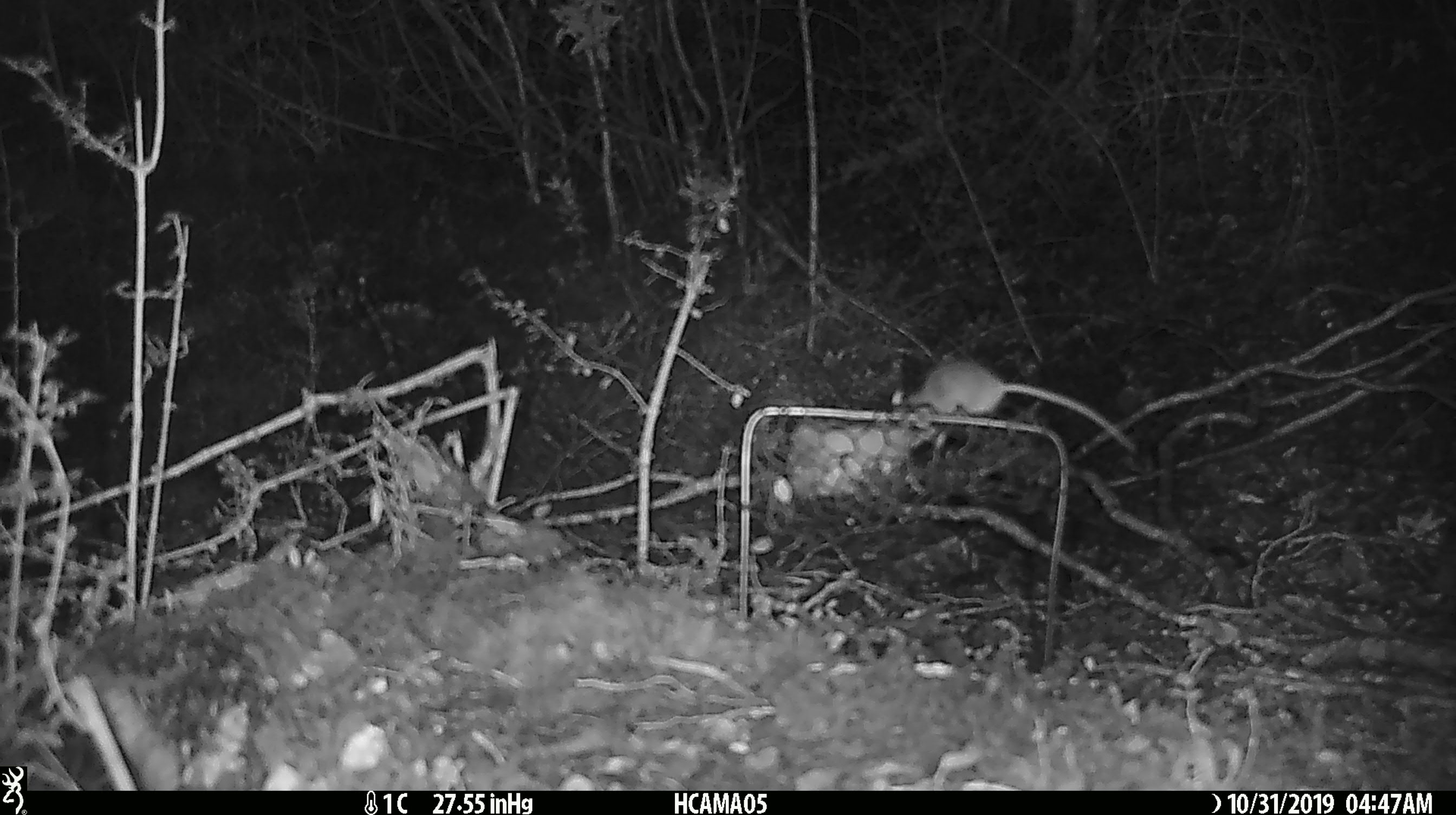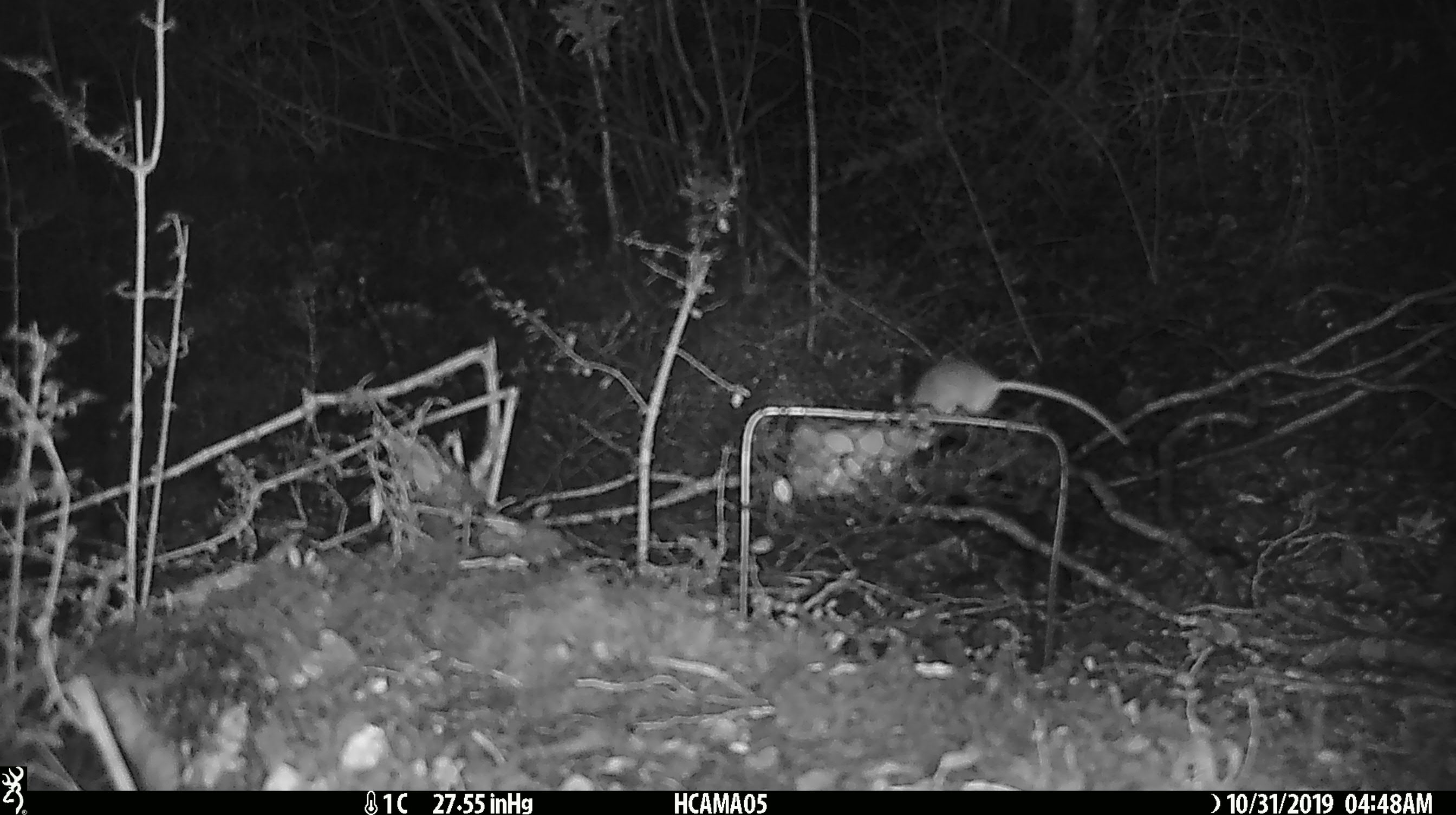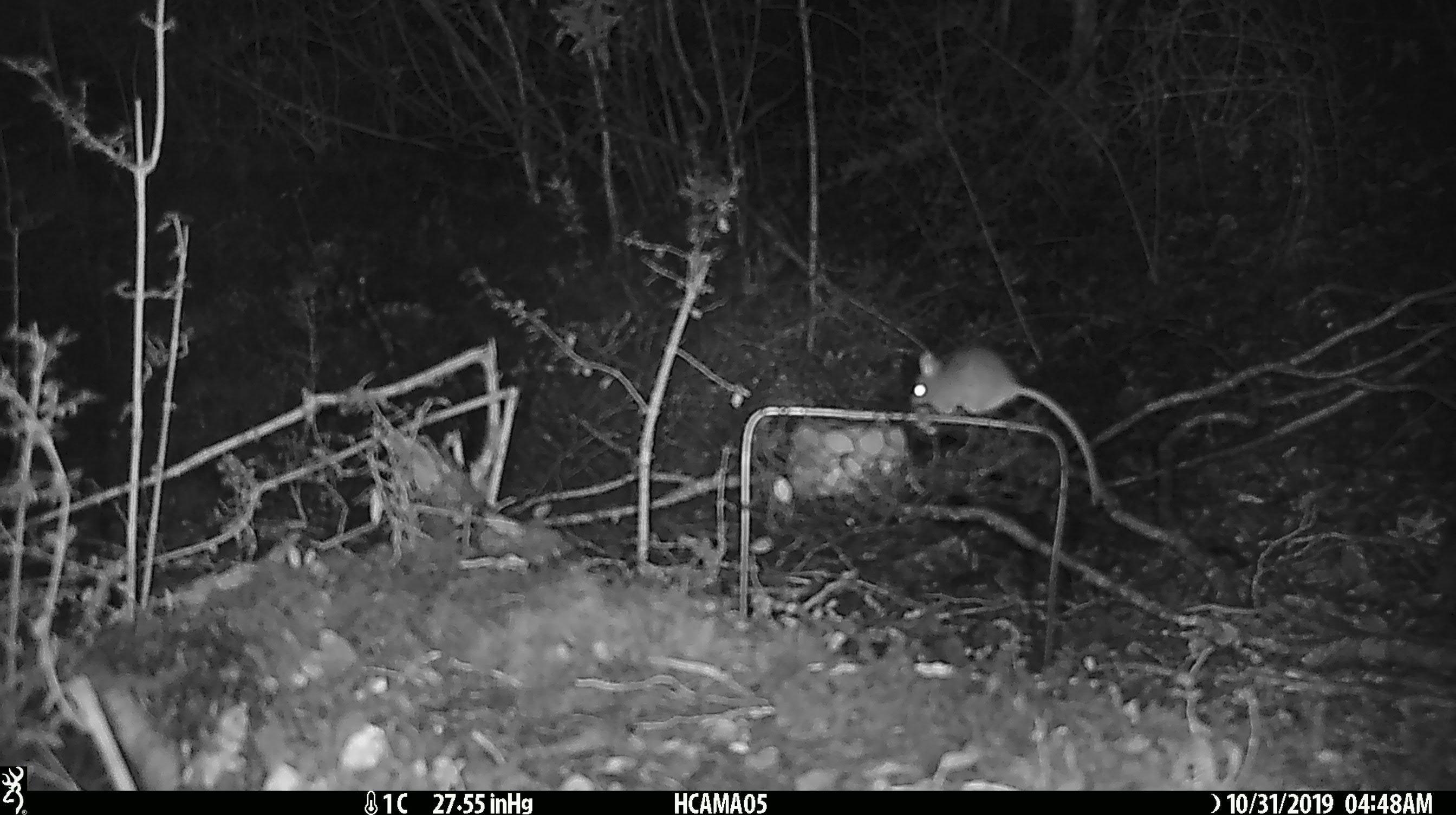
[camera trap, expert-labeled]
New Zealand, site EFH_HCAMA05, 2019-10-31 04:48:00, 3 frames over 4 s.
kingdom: Animalia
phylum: Chordata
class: Mammalia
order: Rodentia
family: Muridae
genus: Mus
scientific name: Mus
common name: mouse